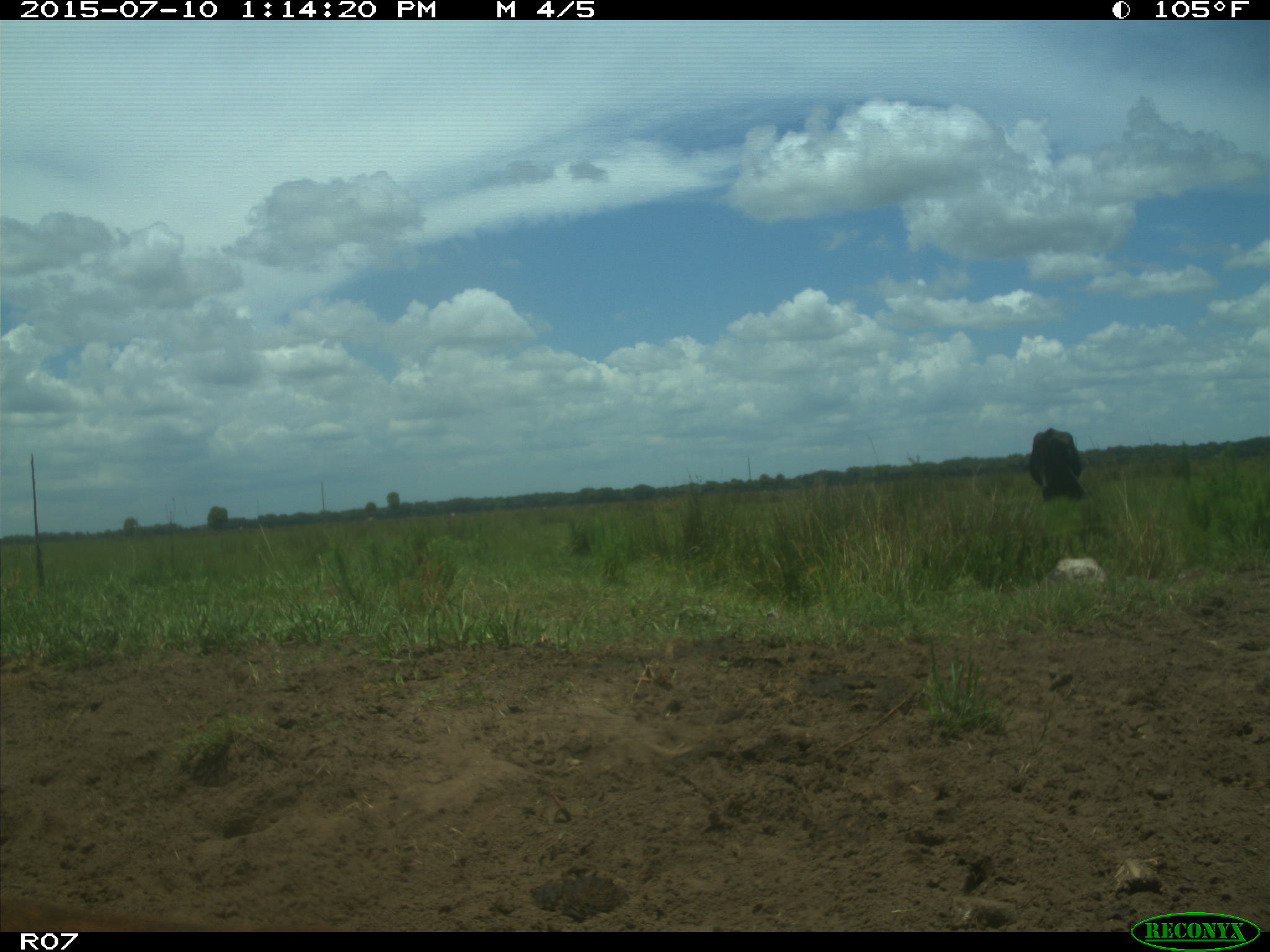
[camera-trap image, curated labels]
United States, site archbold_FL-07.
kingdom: Animalia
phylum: Chordata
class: Mammalia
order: Artiodactyla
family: Bovidae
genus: Bos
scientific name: Bos taurus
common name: domestic cow